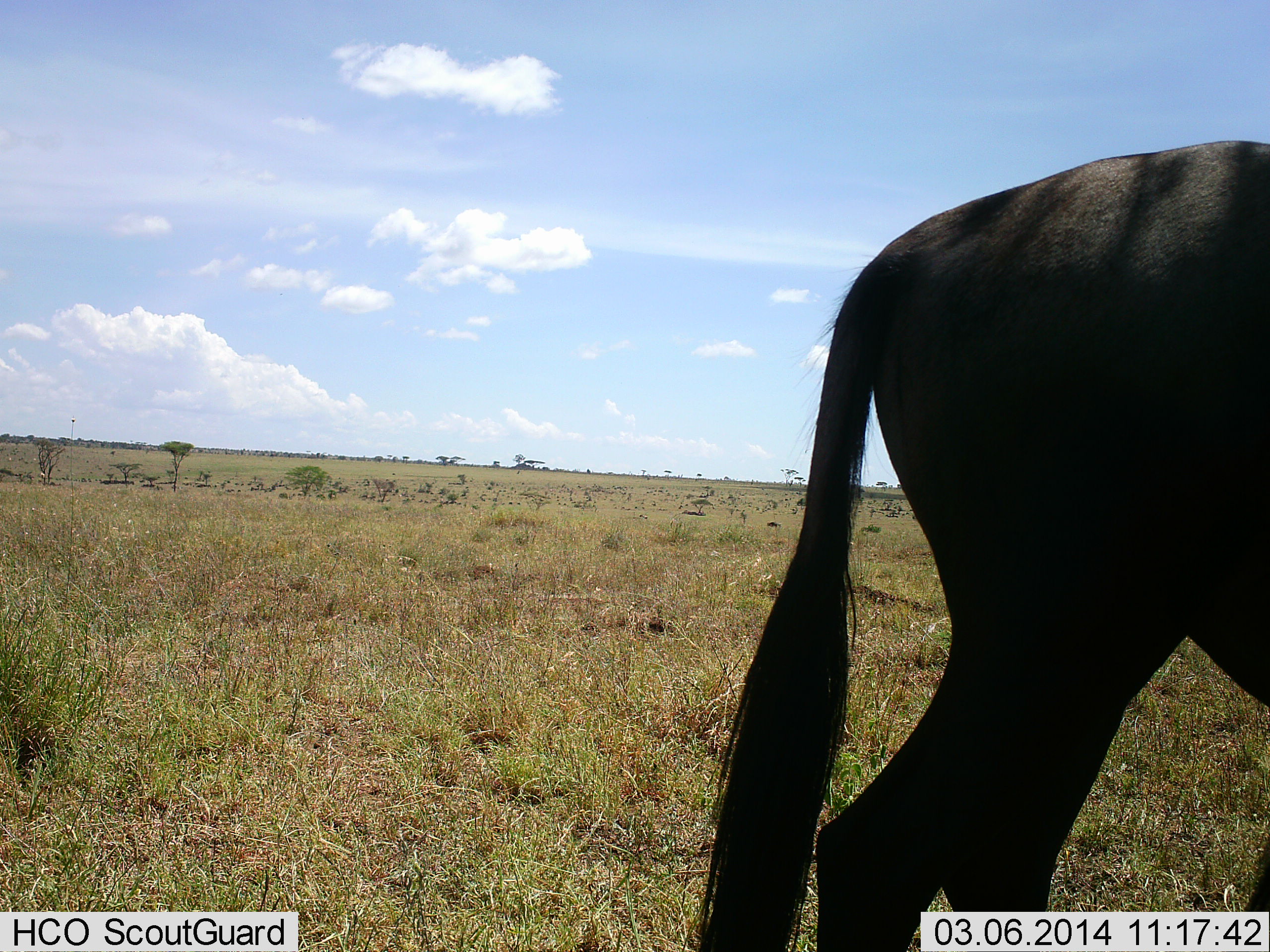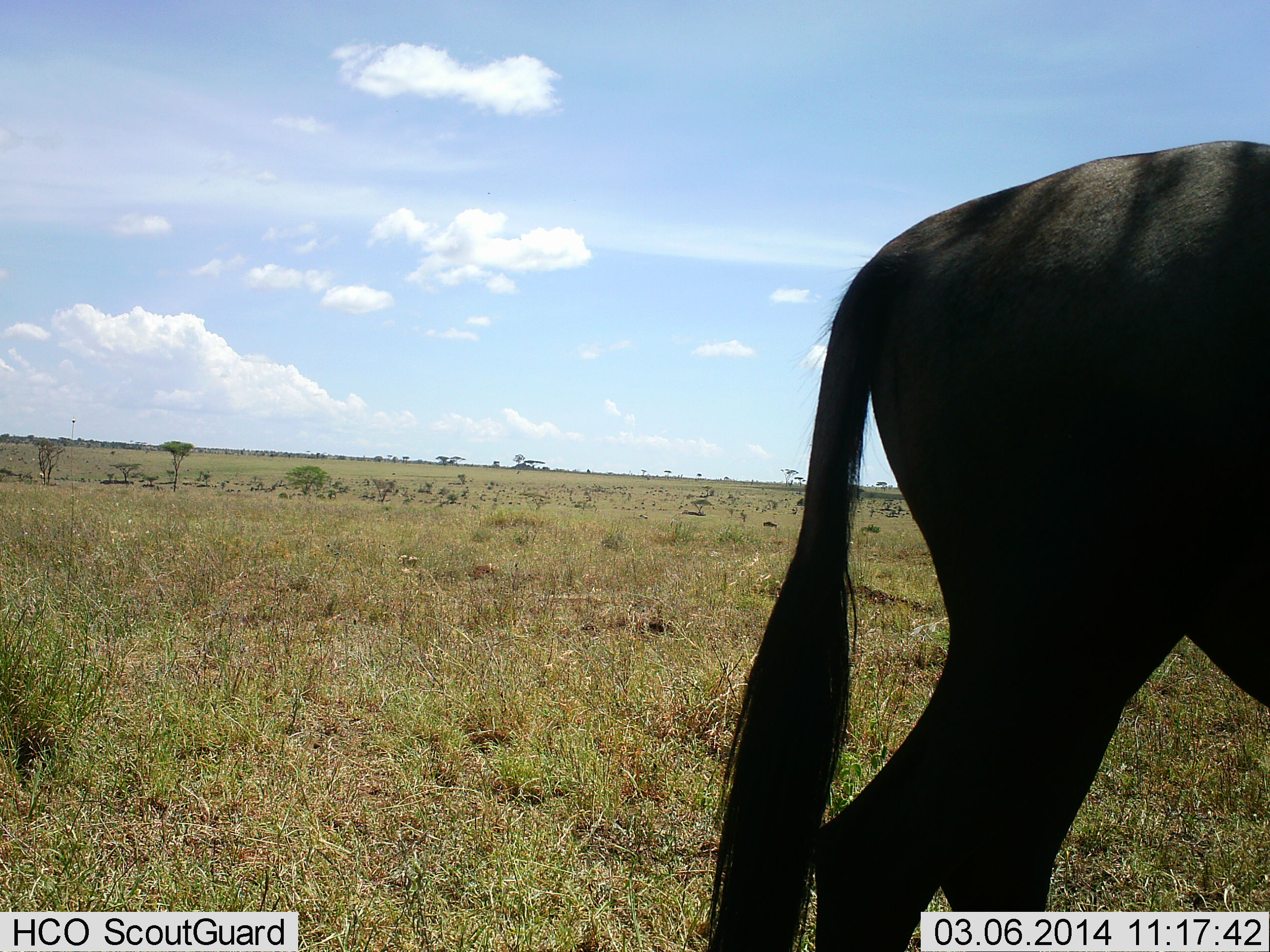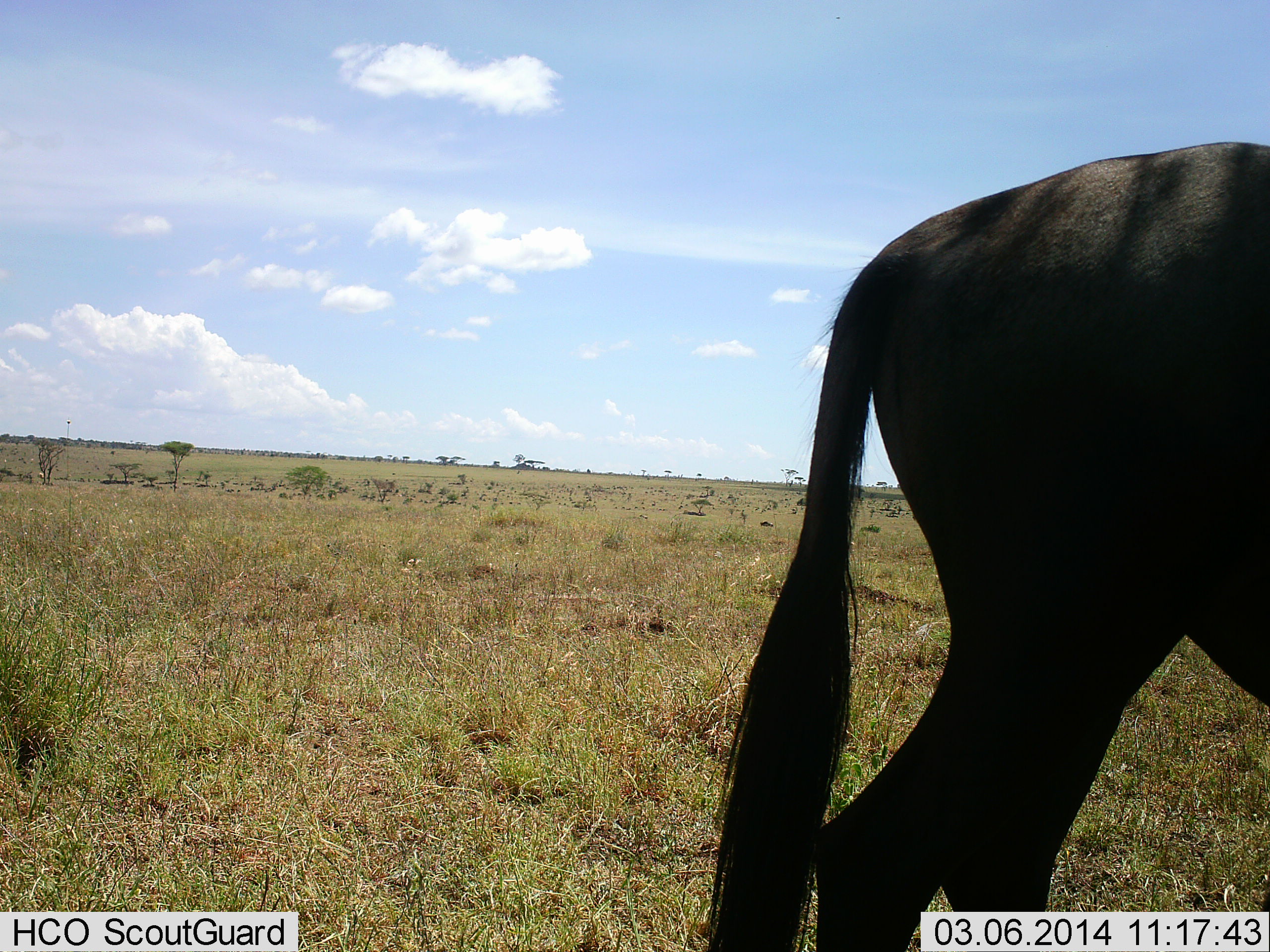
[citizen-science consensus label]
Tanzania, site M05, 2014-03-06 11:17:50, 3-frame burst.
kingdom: Animalia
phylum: Chordata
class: Mammalia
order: Artiodactyla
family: Bovidae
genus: Connochaetes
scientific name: Connochaetes taurinus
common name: blue wildebeest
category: wildebeest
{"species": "wildebeest (blue wildebeest) (Connochaetes taurinus)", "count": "1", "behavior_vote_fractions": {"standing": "80%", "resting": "0%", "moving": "20%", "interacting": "0%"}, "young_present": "0%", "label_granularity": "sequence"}